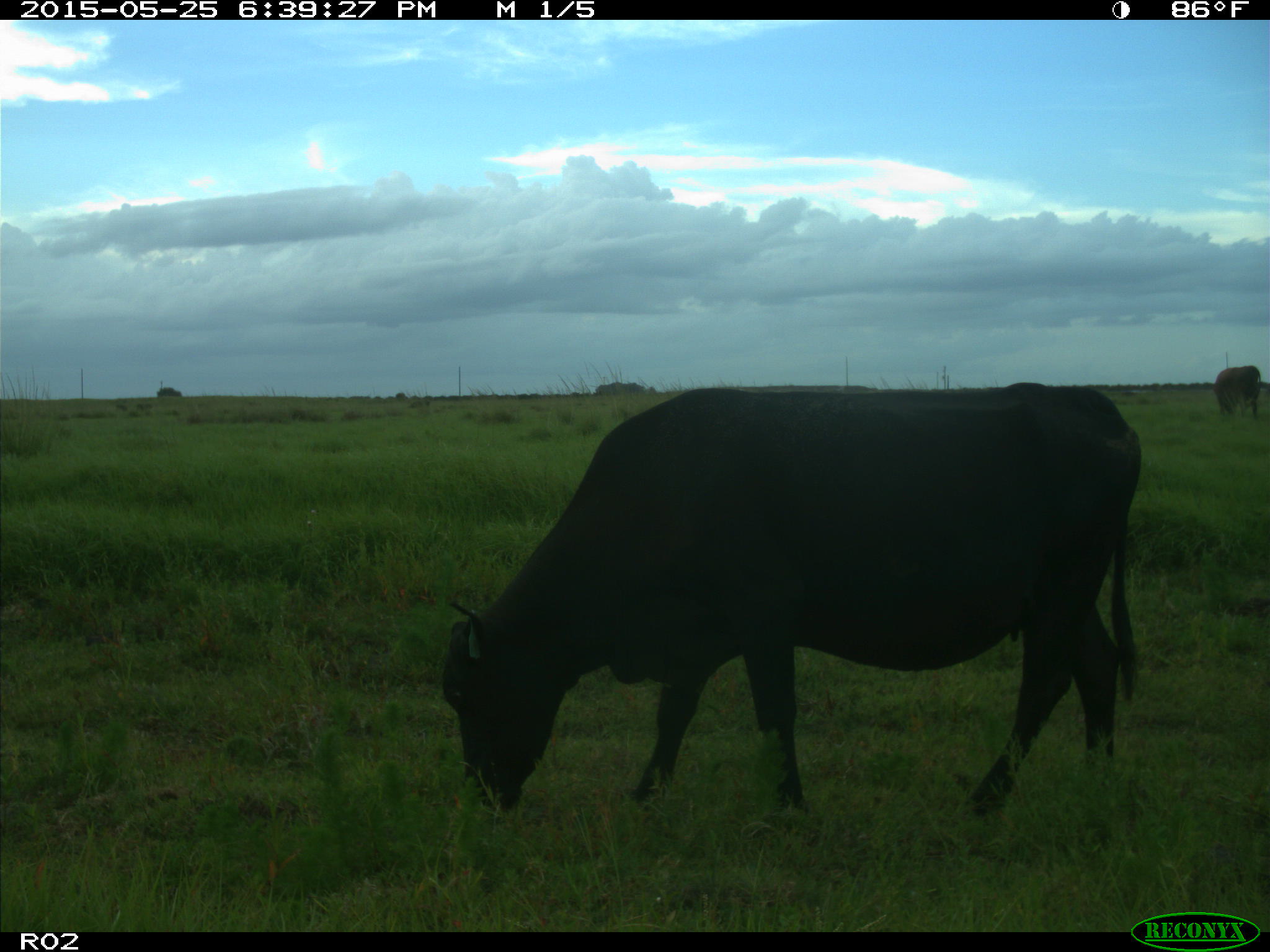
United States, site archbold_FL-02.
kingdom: Animalia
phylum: Chordata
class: Mammalia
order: Artiodactyla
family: Bovidae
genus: Bos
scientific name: Bos taurus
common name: domestic cow